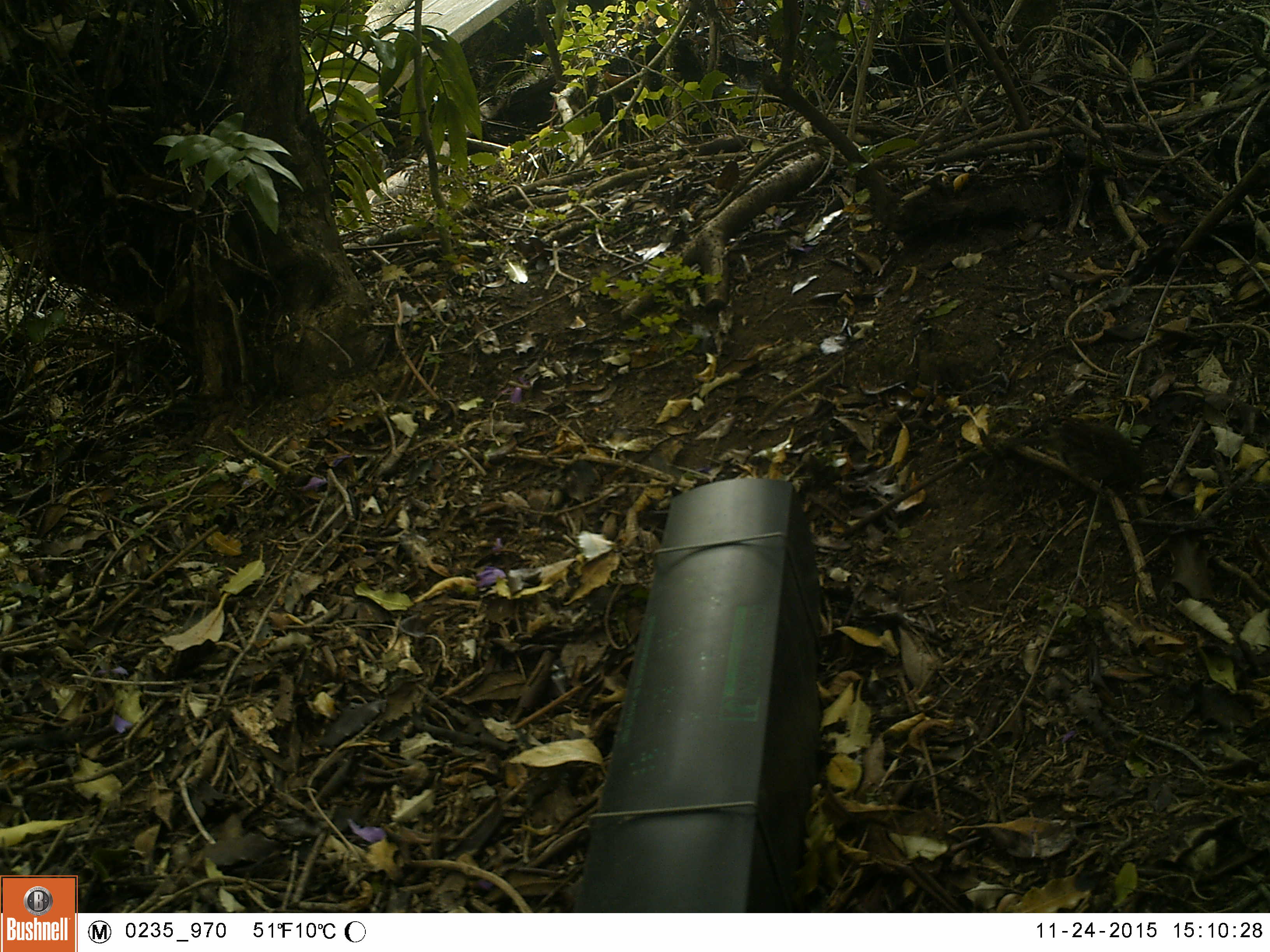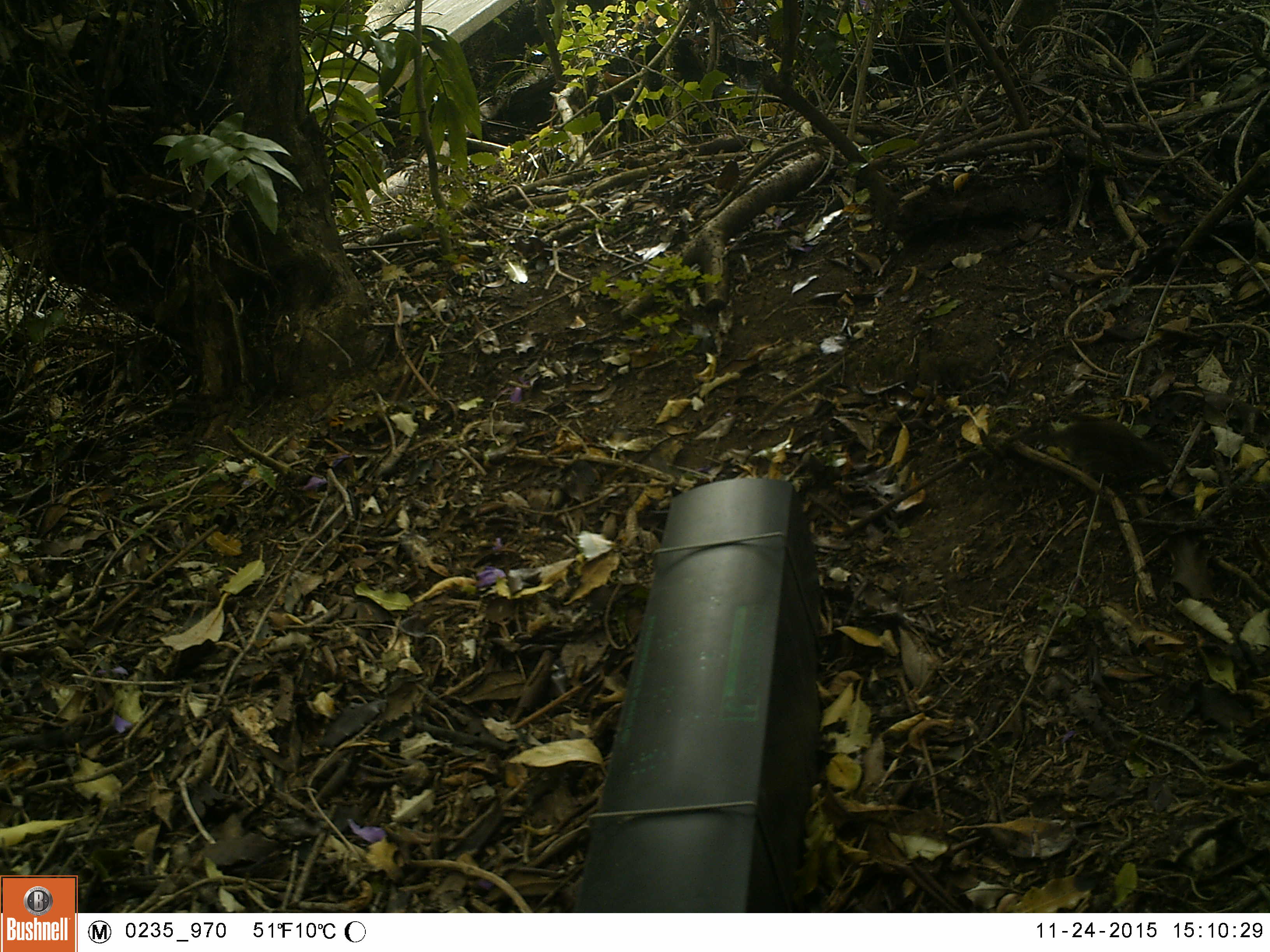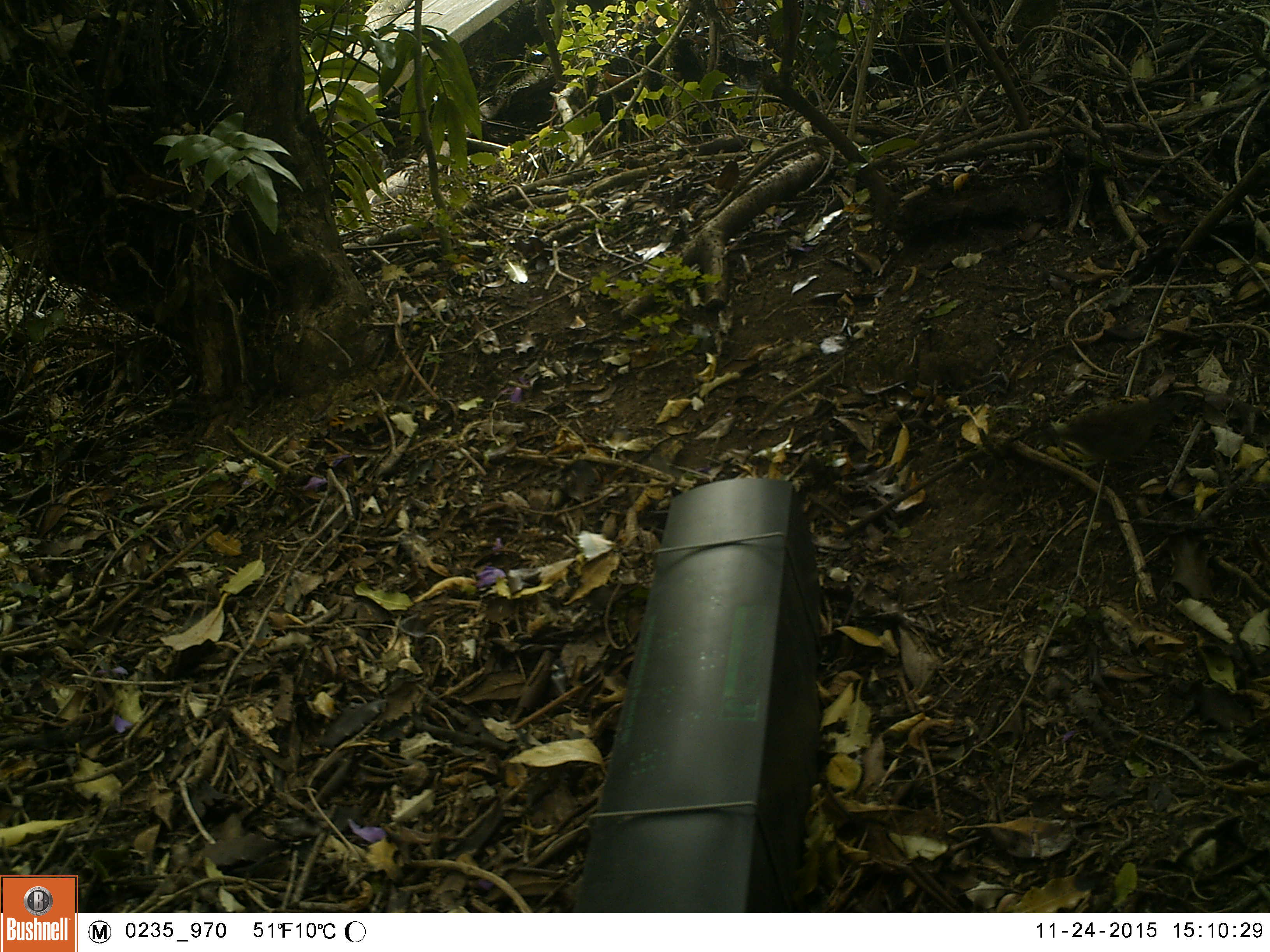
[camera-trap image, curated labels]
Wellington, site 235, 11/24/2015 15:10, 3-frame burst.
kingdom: Animalia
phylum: Chordata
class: Aves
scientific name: Aves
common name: bird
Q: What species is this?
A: Bird (Aves).